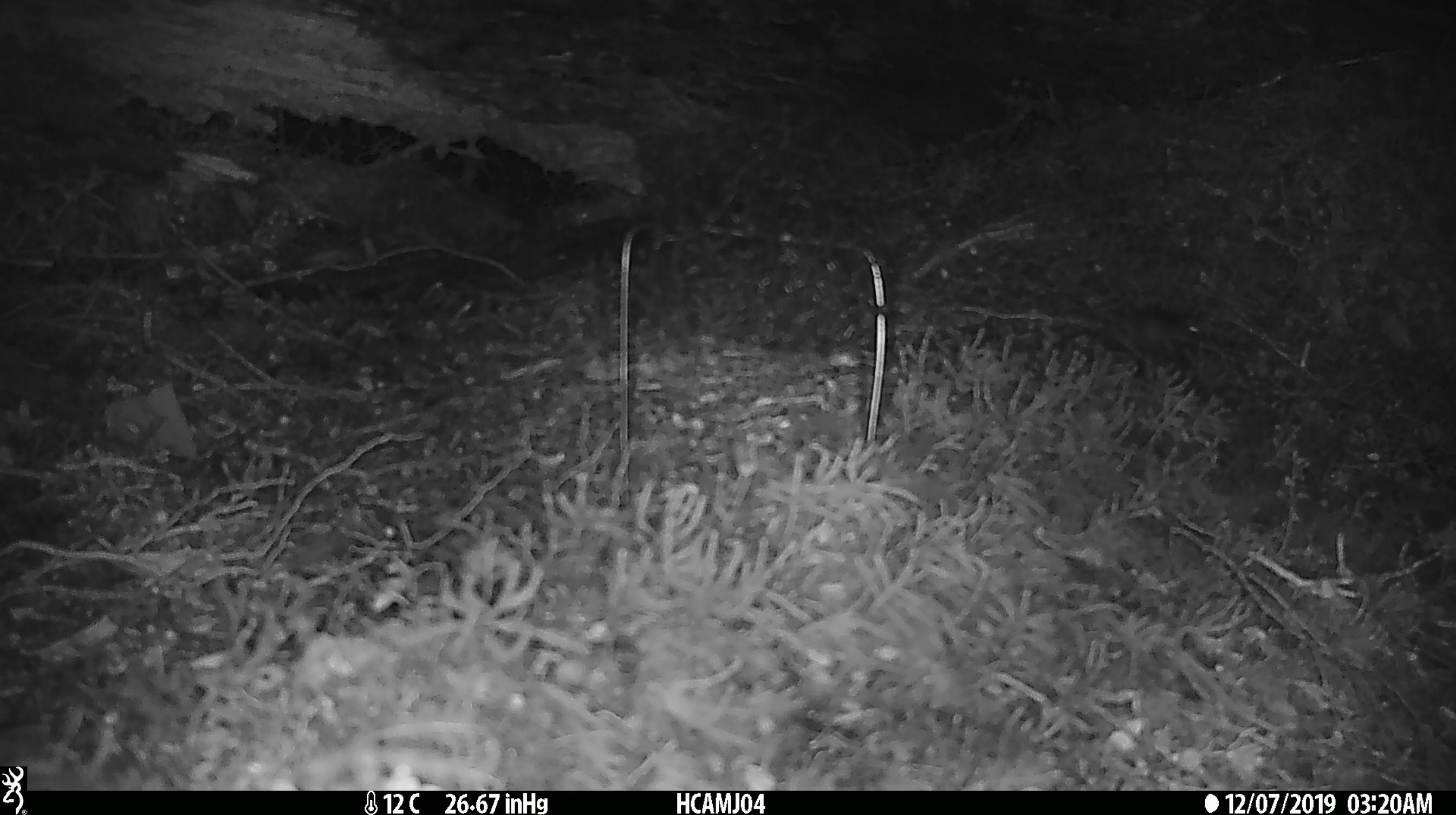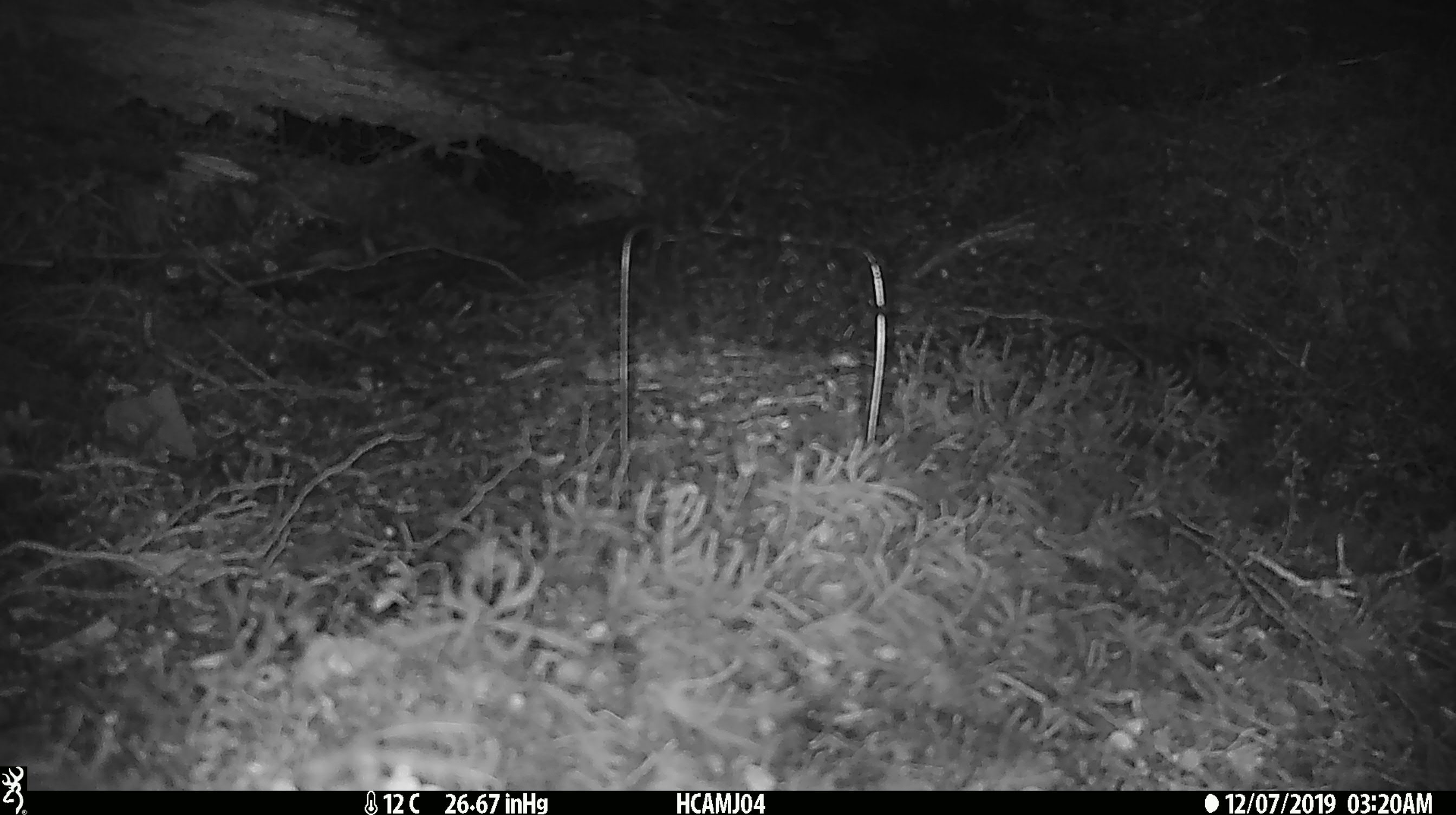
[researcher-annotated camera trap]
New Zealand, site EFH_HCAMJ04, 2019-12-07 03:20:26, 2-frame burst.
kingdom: Animalia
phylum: Chordata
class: Mammalia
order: Rodentia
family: Muridae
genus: Mus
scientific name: Mus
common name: mouse